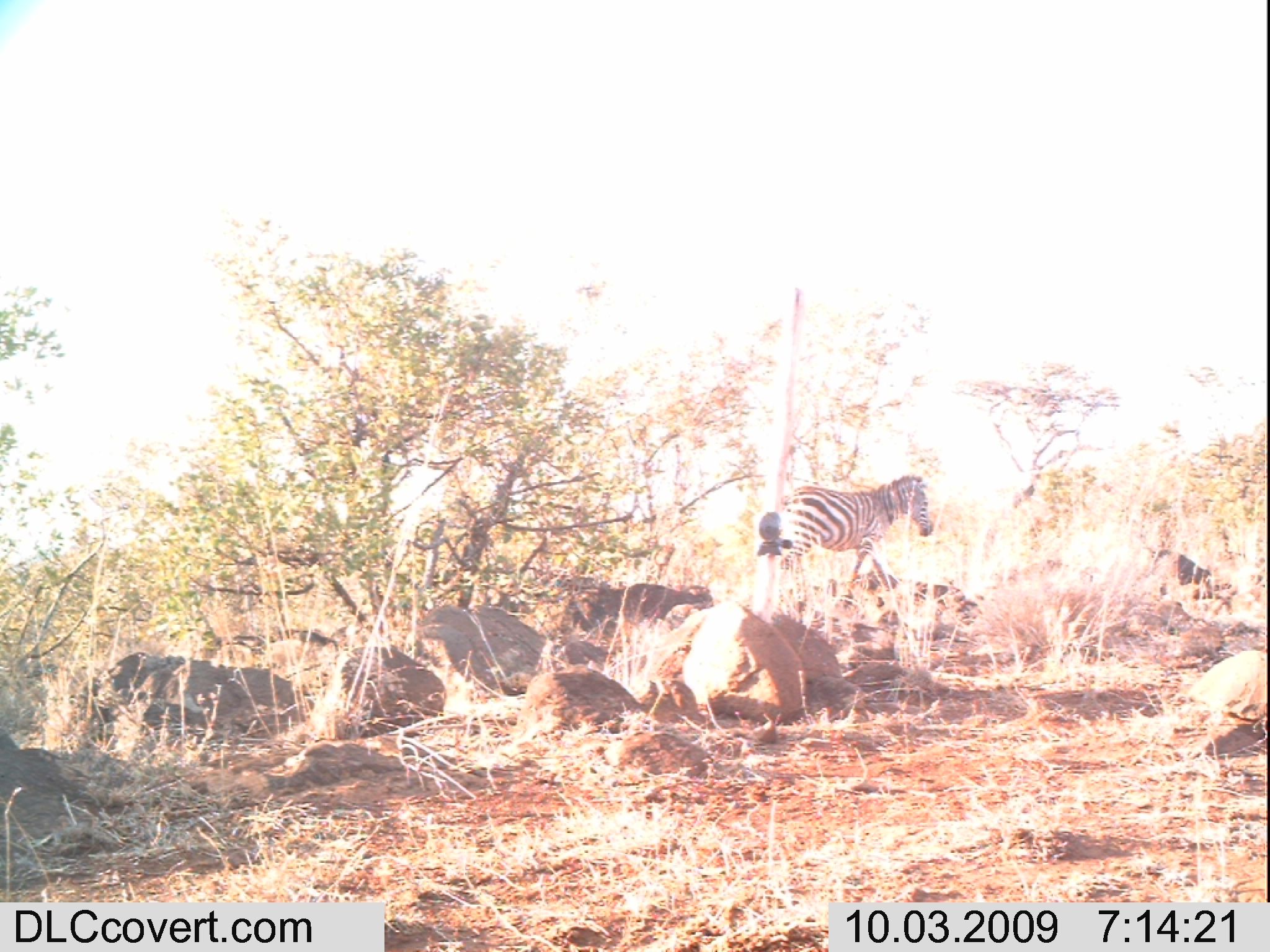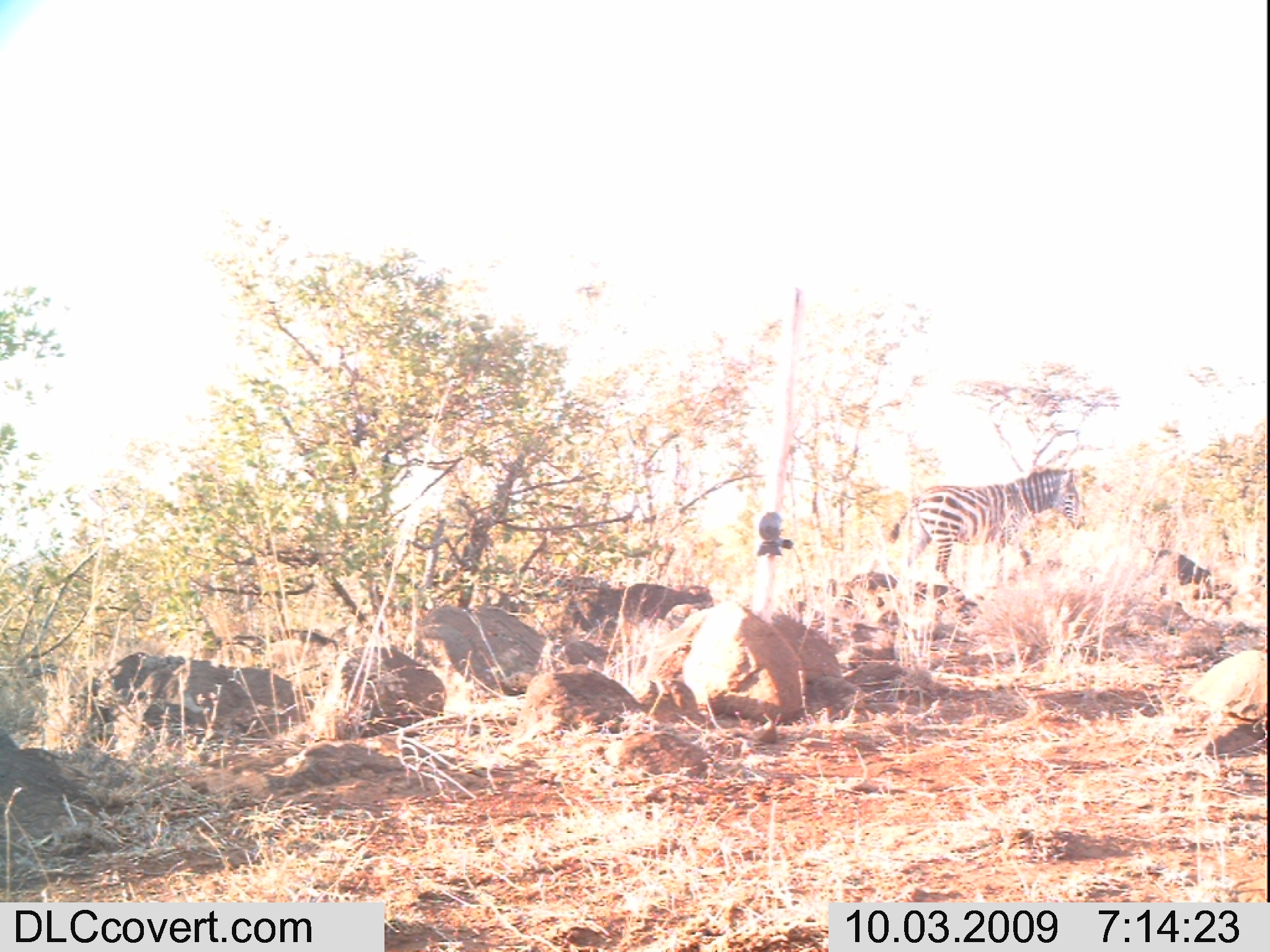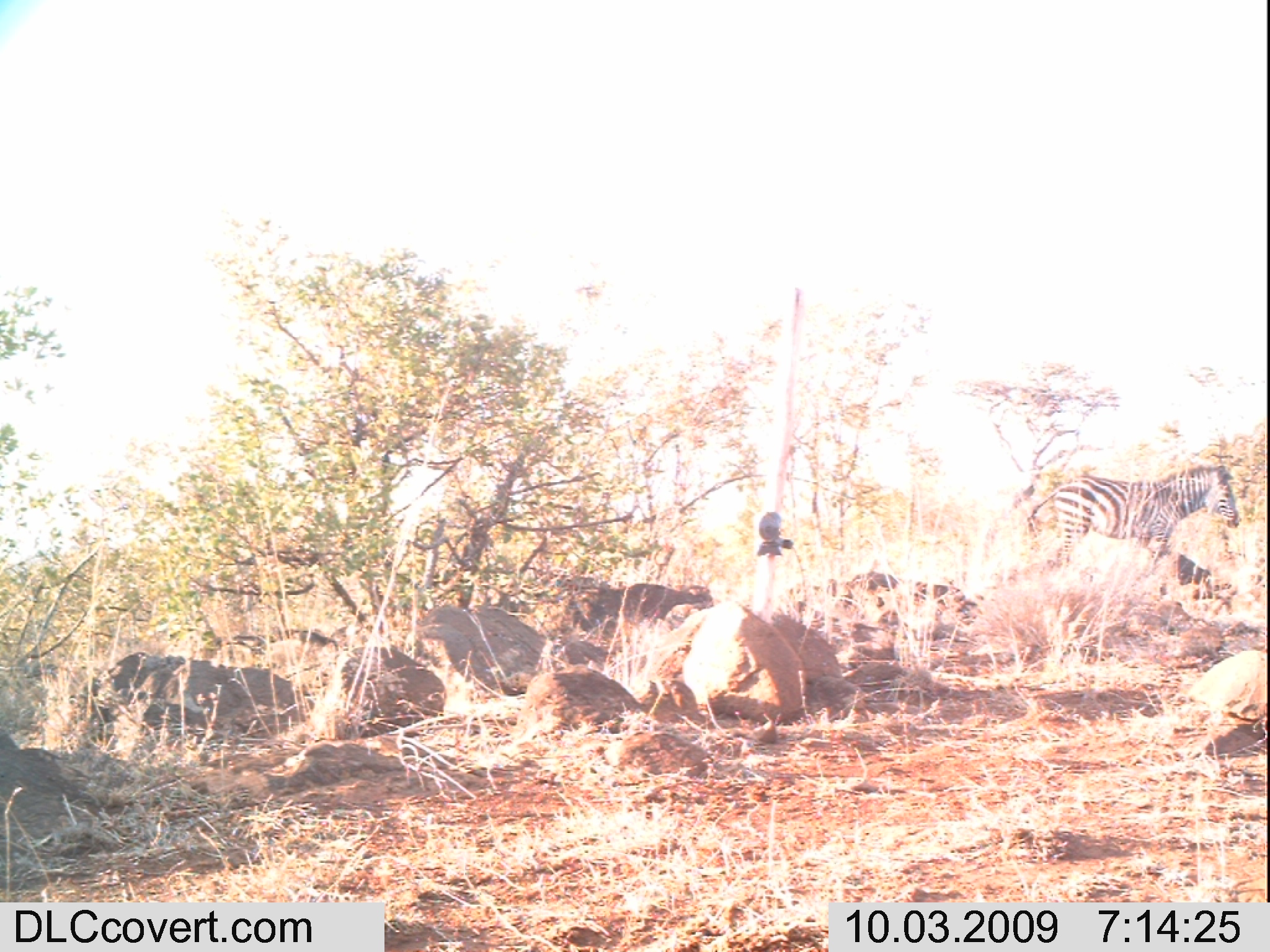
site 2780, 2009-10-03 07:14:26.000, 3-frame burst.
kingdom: Animalia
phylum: Chordata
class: Mammalia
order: Perissodactyla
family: Equidae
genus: Equus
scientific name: Equus quagga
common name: plains zebra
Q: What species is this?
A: Equus quagga (plains zebra).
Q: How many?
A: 1.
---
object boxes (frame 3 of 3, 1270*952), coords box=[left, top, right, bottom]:
equus quagga: box=[1027, 467, 1240, 569]